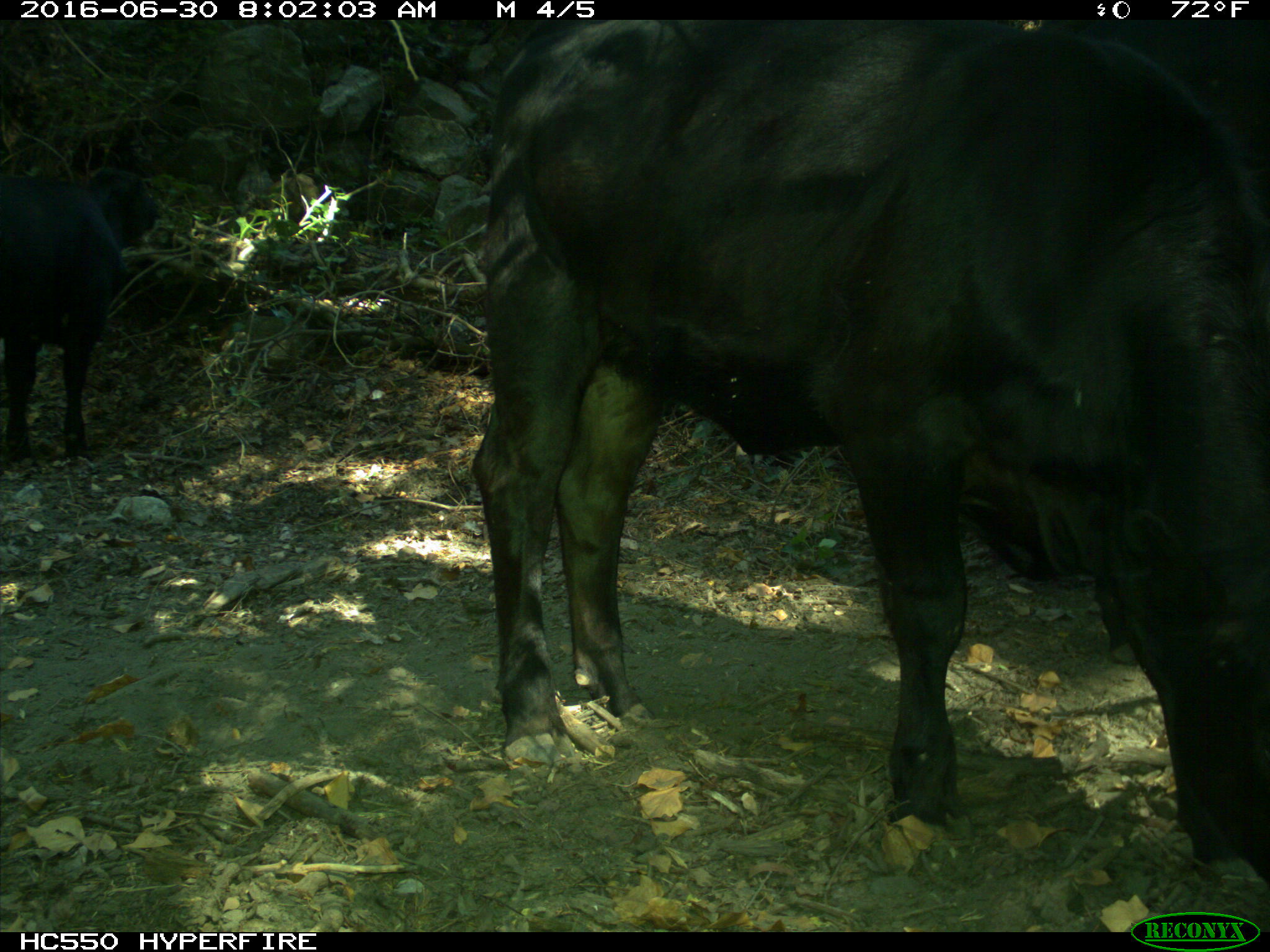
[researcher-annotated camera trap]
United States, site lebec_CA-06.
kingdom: Animalia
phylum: Chordata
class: Mammalia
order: Artiodactyla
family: Bovidae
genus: Bos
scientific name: Bos taurus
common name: domestic cow